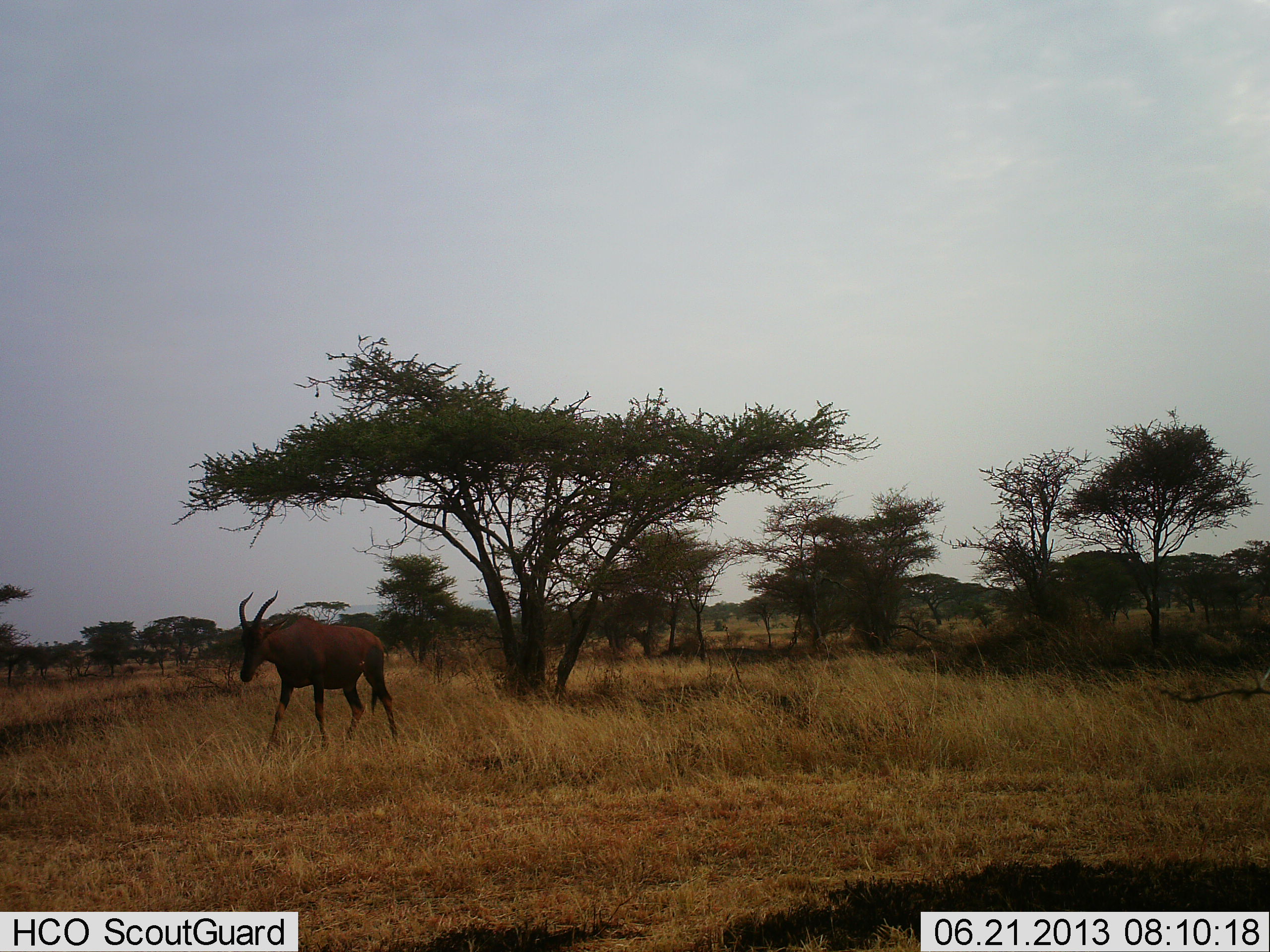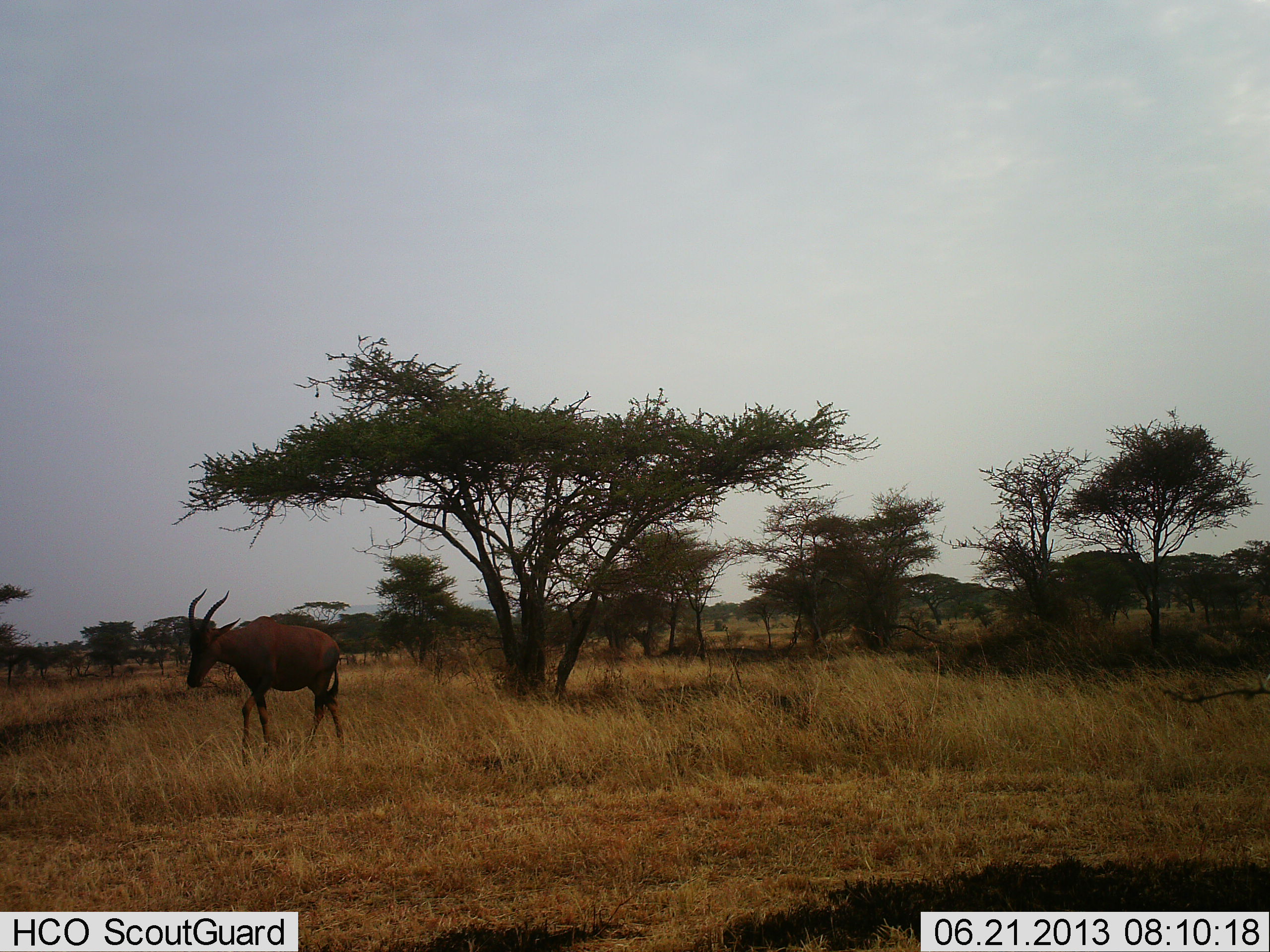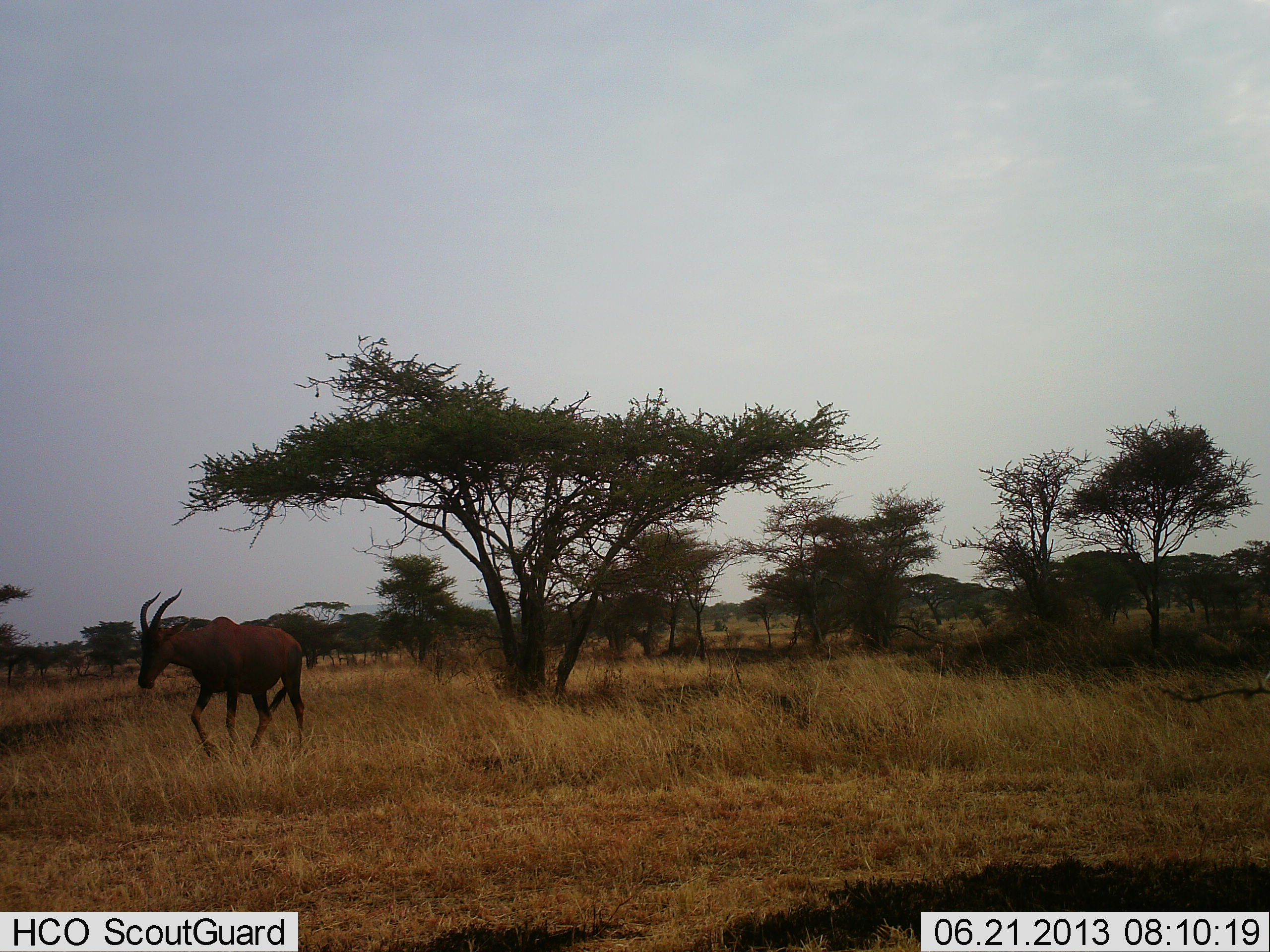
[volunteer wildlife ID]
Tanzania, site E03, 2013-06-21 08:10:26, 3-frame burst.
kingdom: Animalia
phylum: Chordata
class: Mammalia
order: Artiodactyla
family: Bovidae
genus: Damaliscus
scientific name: Damaliscus lunatus jimela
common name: topi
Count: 1.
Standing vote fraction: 0%.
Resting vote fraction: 0%.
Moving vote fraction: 100%.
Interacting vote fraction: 0%.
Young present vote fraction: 0%.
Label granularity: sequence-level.